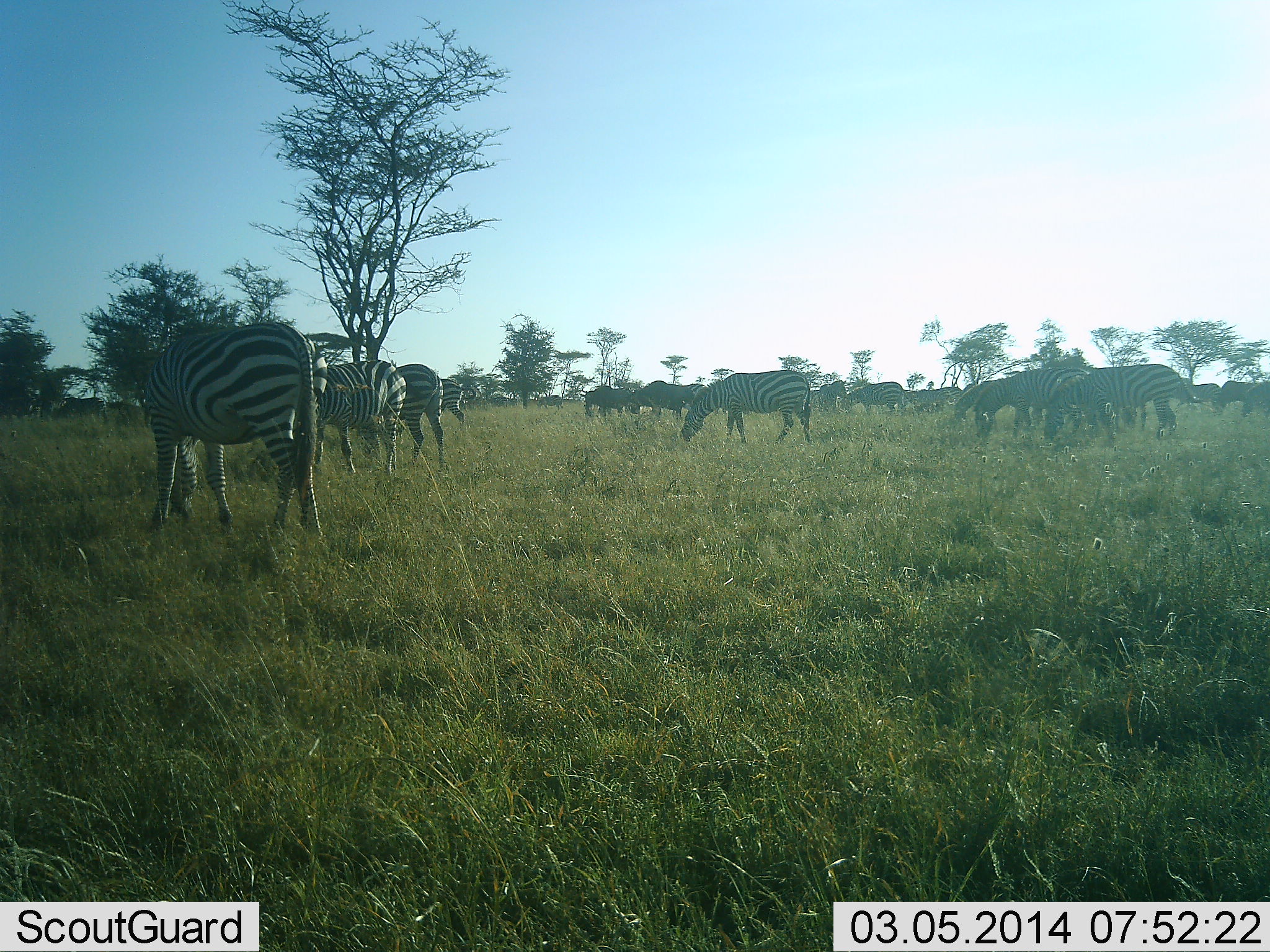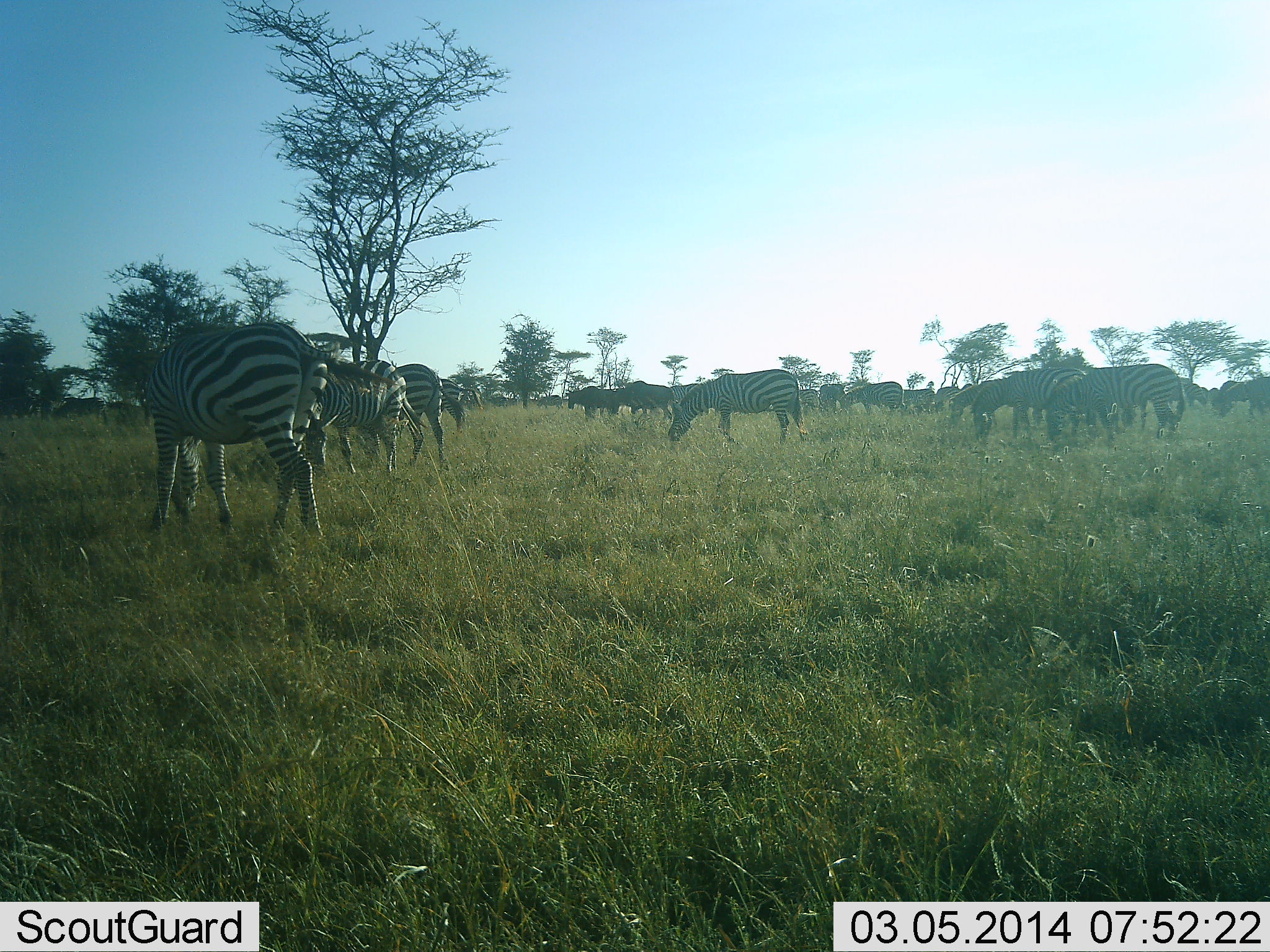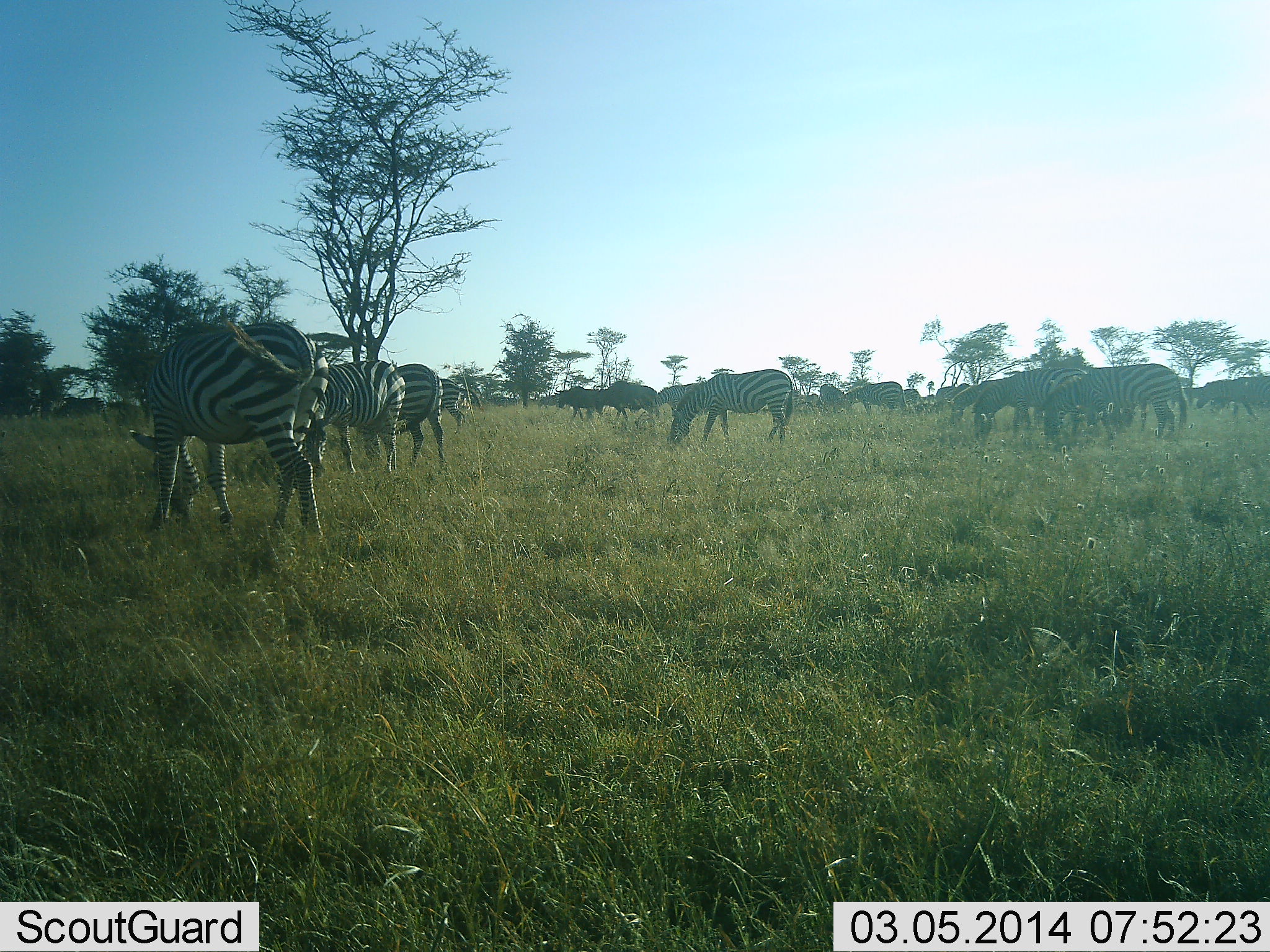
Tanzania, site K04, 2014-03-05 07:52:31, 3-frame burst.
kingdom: Animalia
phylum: Chordata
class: Mammalia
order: Perissodactyla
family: Equidae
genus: Equus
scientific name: Equus quagga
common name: plains zebra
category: zebra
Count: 11-50.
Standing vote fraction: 38%.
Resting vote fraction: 0%.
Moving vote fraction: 54%.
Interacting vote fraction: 0%.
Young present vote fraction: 0%.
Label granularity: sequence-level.